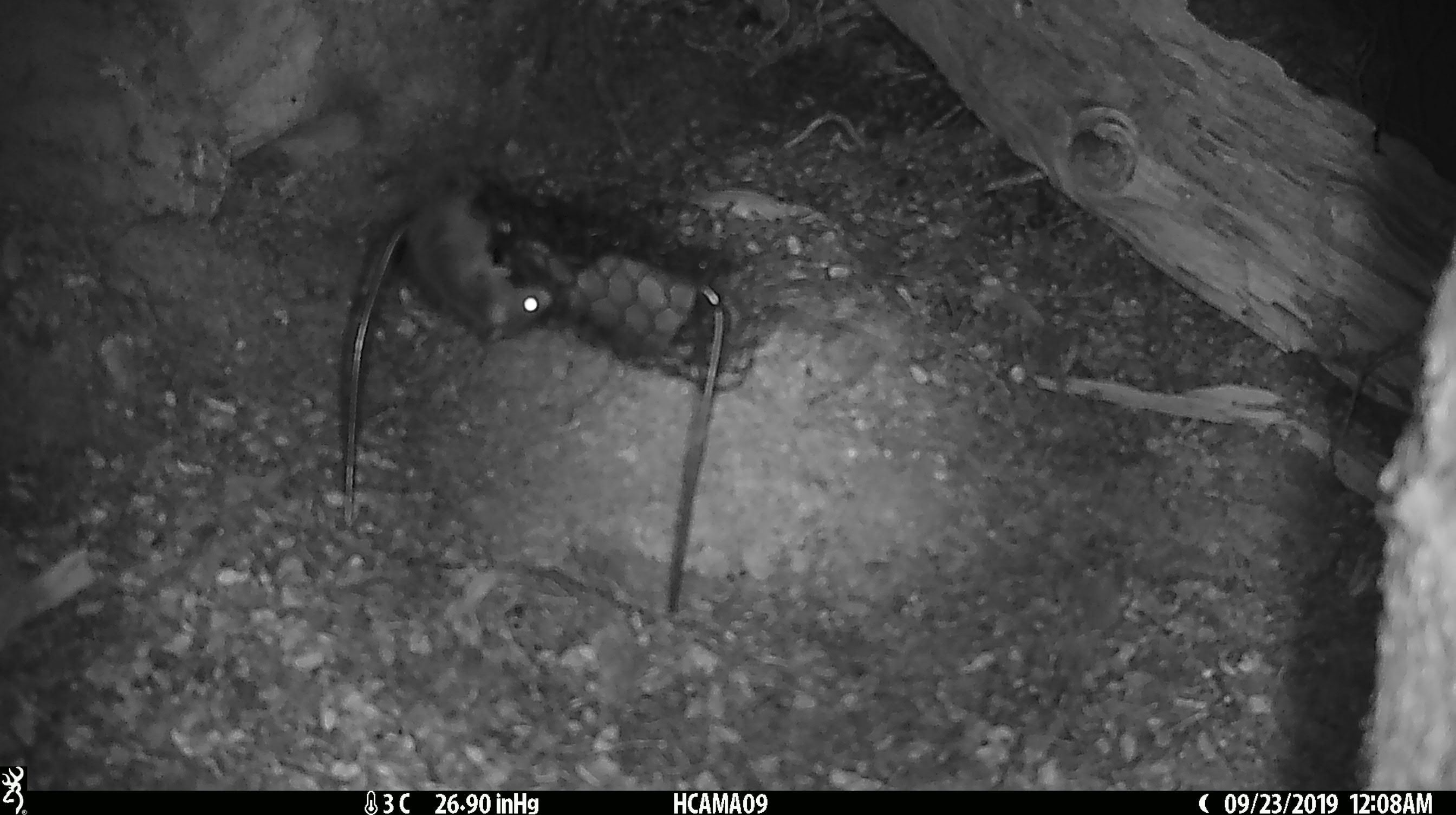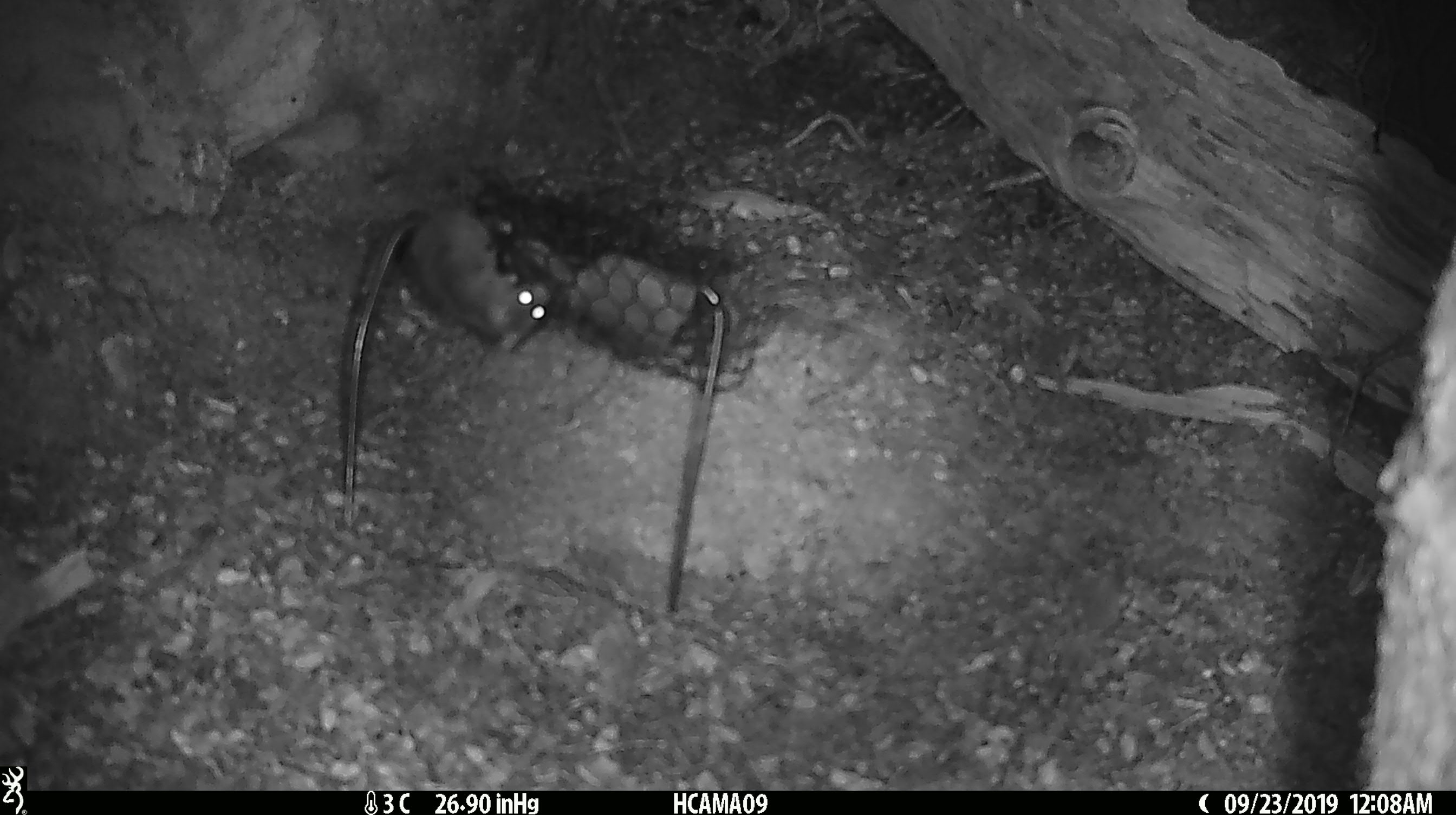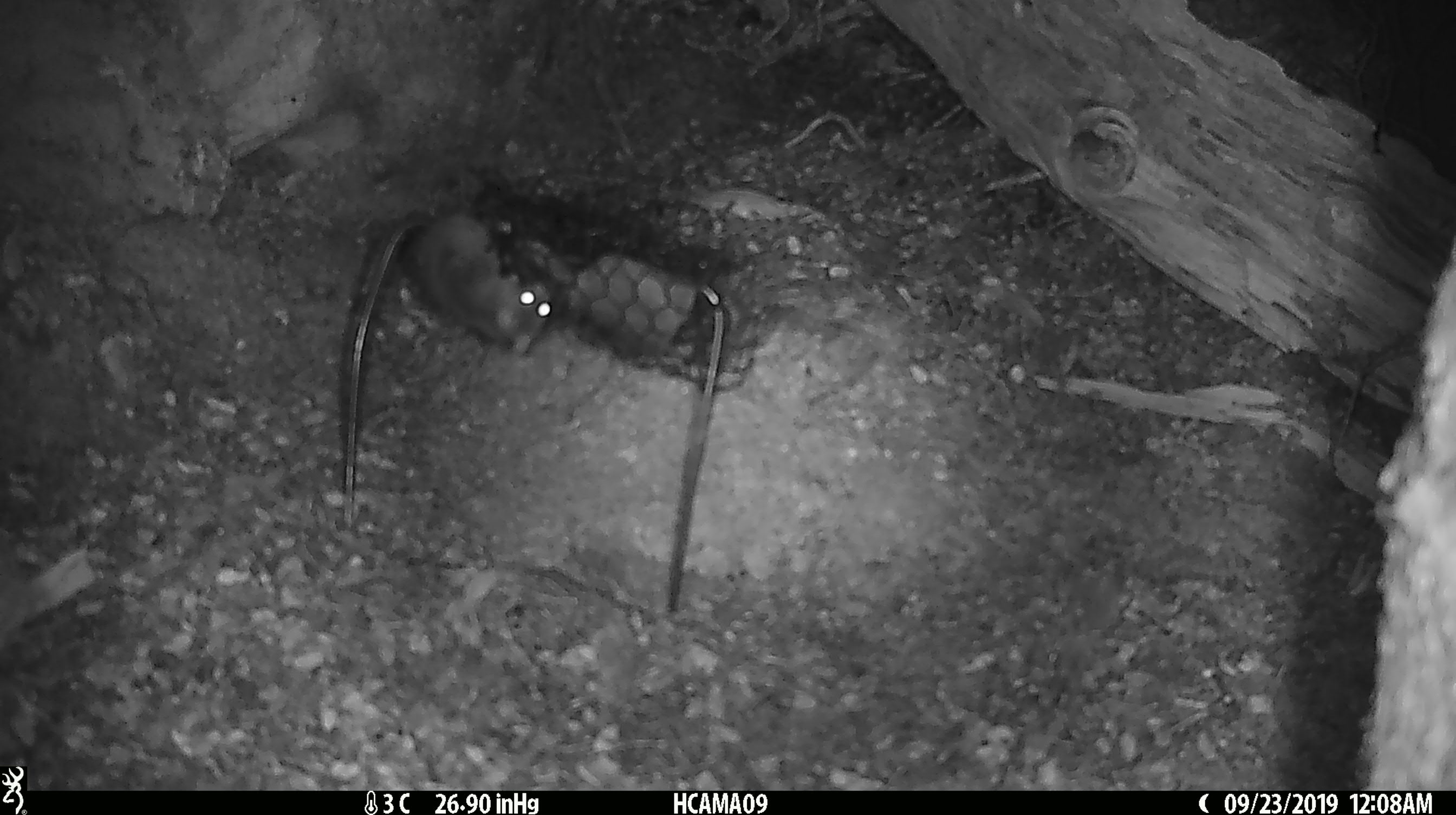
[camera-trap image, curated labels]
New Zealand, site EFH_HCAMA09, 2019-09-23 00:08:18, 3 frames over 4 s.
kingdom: Animalia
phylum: Chordata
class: Mammalia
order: Rodentia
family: Muridae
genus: Mus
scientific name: Mus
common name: mouse